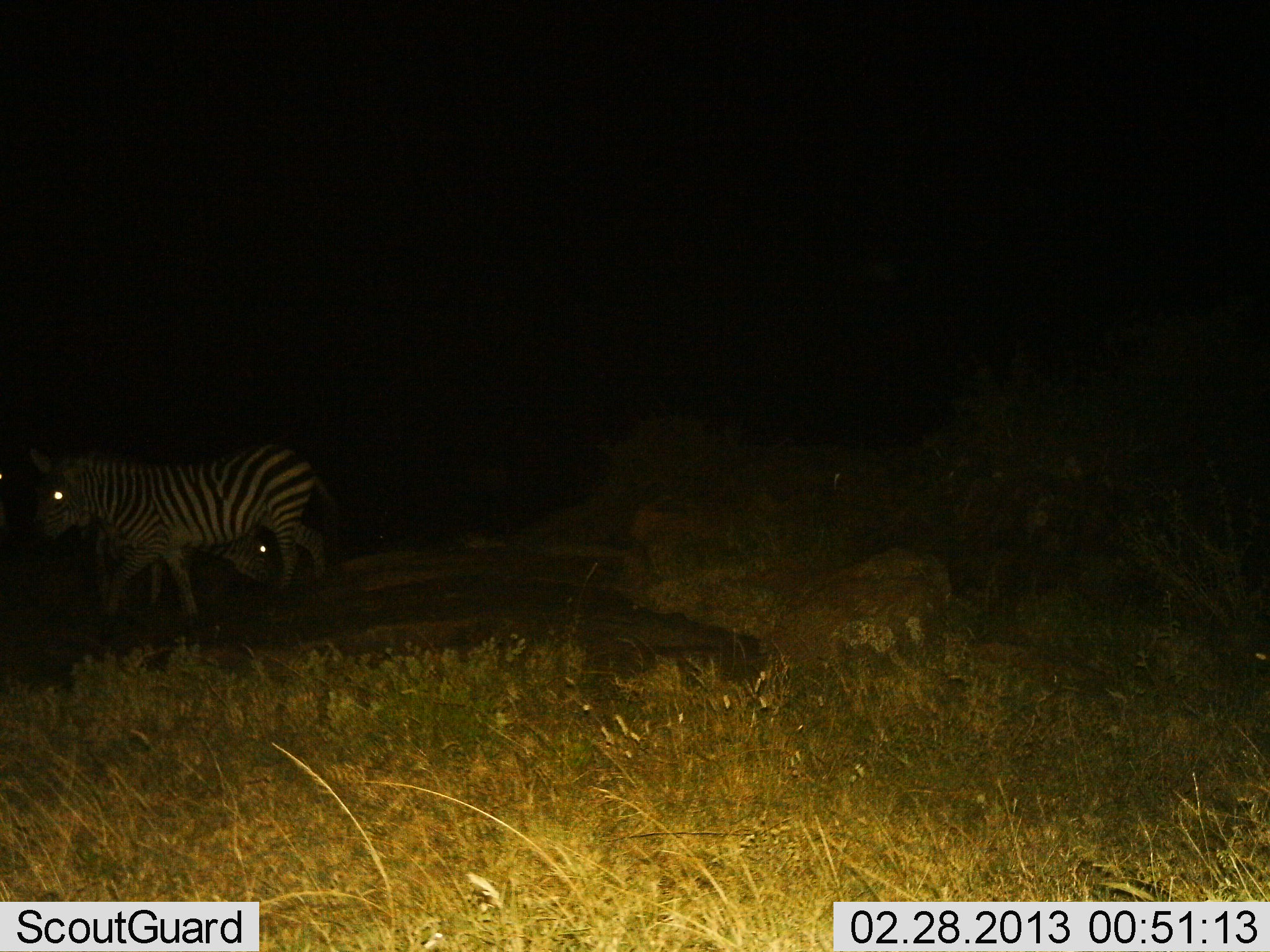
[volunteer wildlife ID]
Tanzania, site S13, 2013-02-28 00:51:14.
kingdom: Animalia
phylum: Chordata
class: Mammalia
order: Perissodactyla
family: Equidae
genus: Equus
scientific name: Equus quagga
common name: plains zebra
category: zebra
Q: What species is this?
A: Zebra (plains zebra) (Equus quagga).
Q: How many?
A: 2.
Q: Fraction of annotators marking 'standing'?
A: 59%.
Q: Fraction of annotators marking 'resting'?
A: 5%.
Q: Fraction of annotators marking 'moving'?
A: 32%.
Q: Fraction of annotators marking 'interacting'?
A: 5%.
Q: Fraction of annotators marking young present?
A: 0%.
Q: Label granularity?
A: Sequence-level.